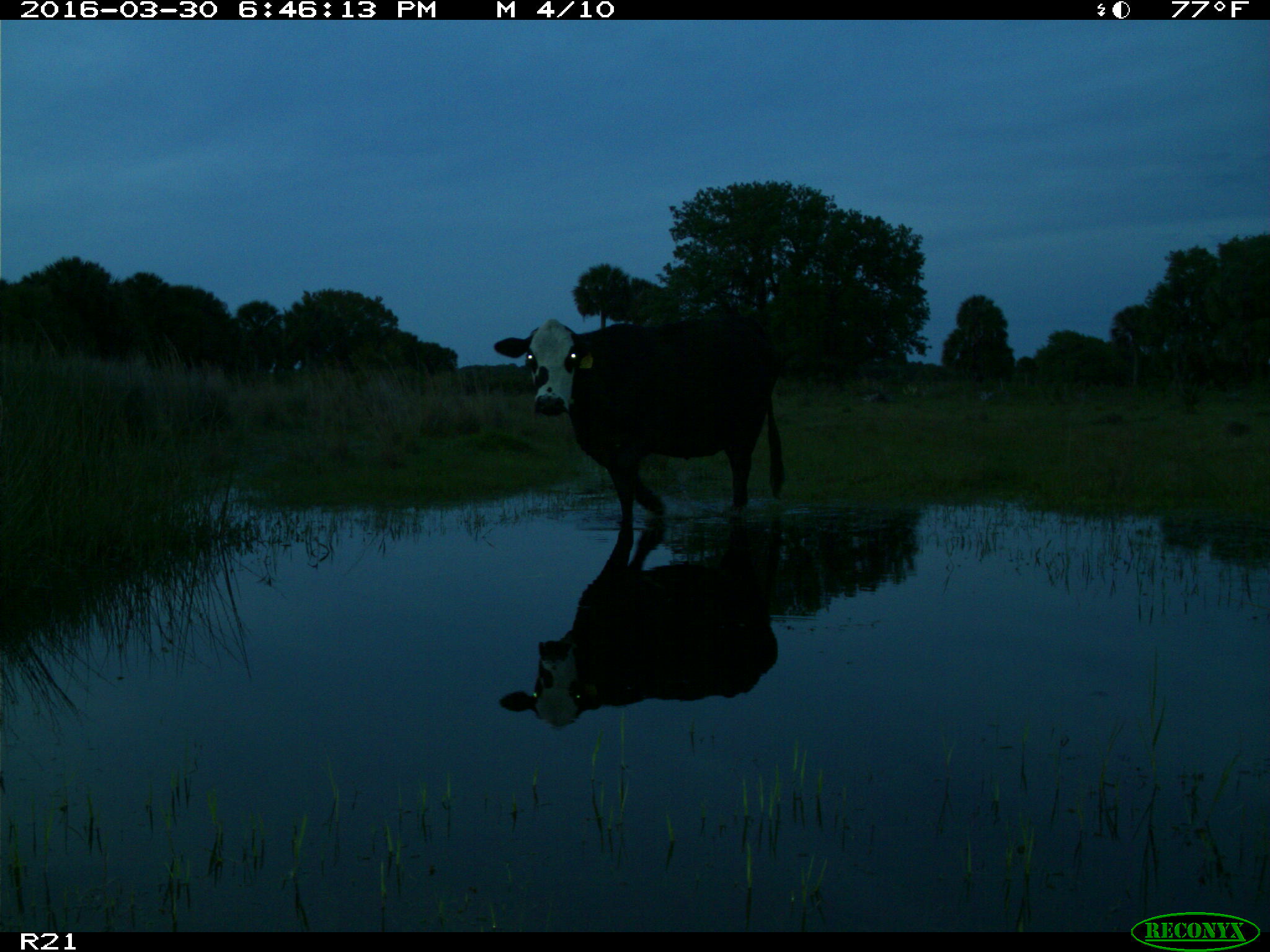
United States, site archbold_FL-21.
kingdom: Animalia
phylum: Chordata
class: Mammalia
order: Artiodactyla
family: Bovidae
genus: Bos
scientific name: Bos taurus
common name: domestic cow